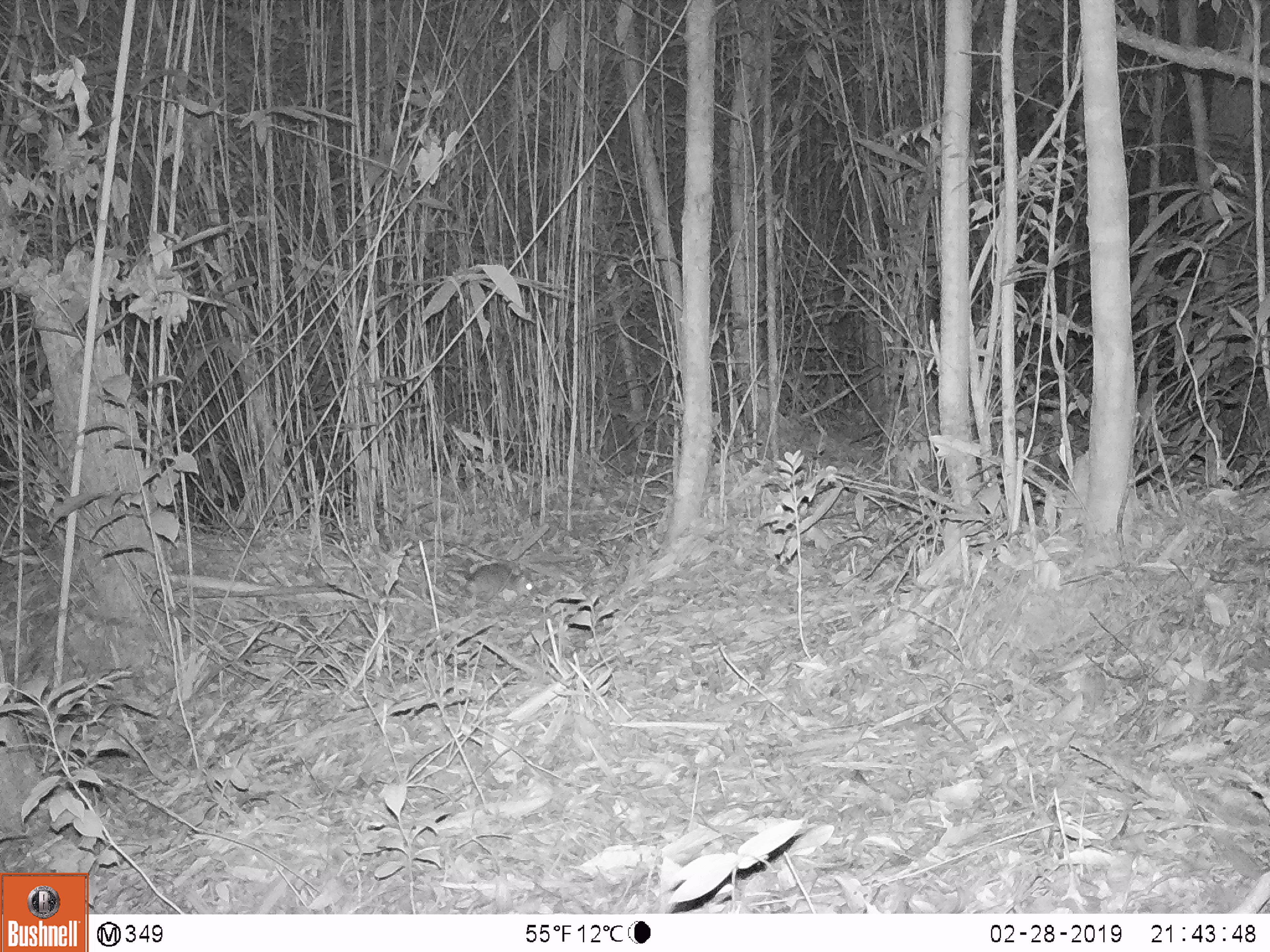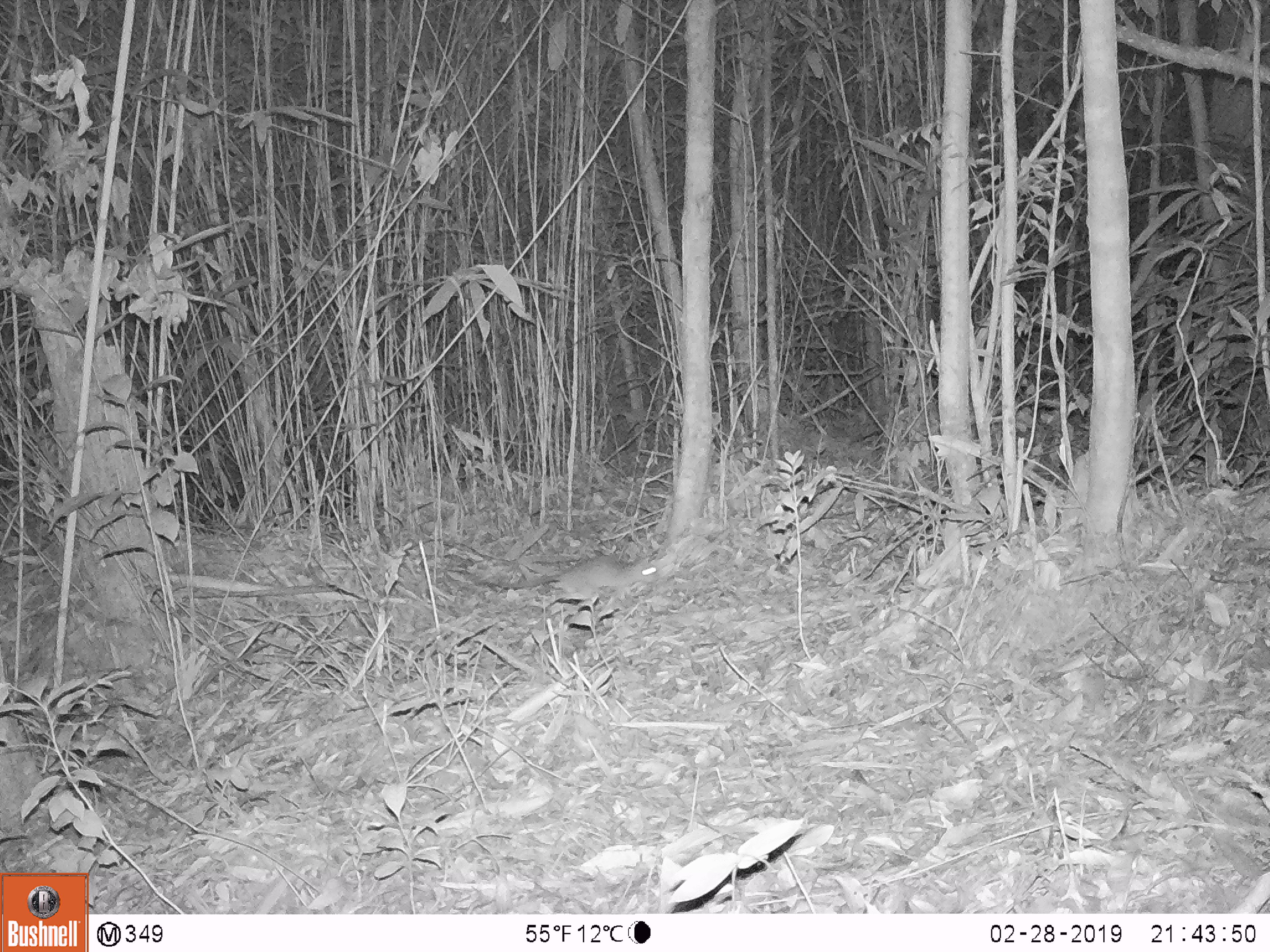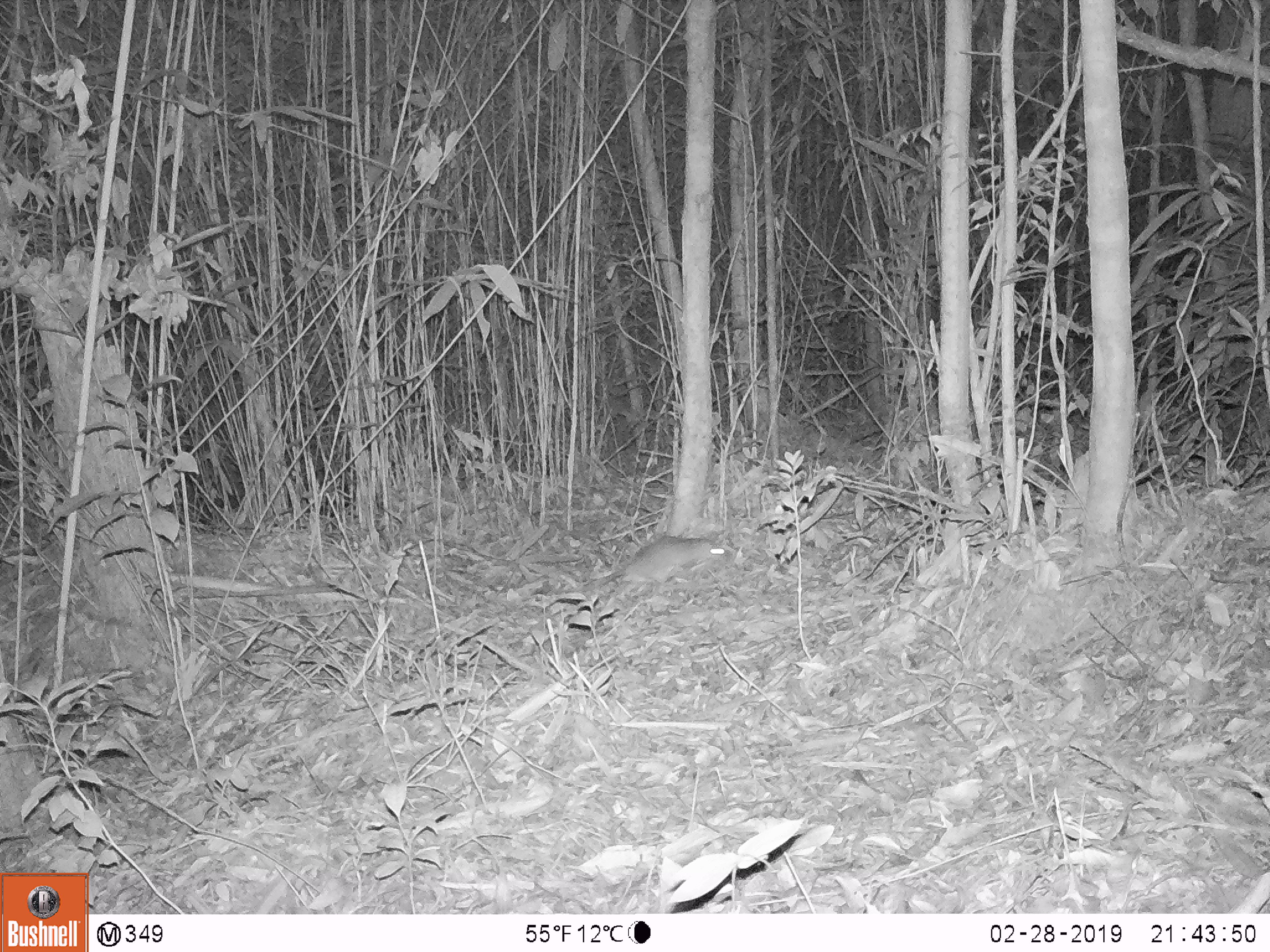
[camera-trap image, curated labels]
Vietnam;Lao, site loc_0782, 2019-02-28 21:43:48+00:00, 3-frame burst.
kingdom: Animalia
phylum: Chordata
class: Mammalia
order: Rodentia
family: Muridae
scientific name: Muridae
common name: old-world mice and rats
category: unidentified murid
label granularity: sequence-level